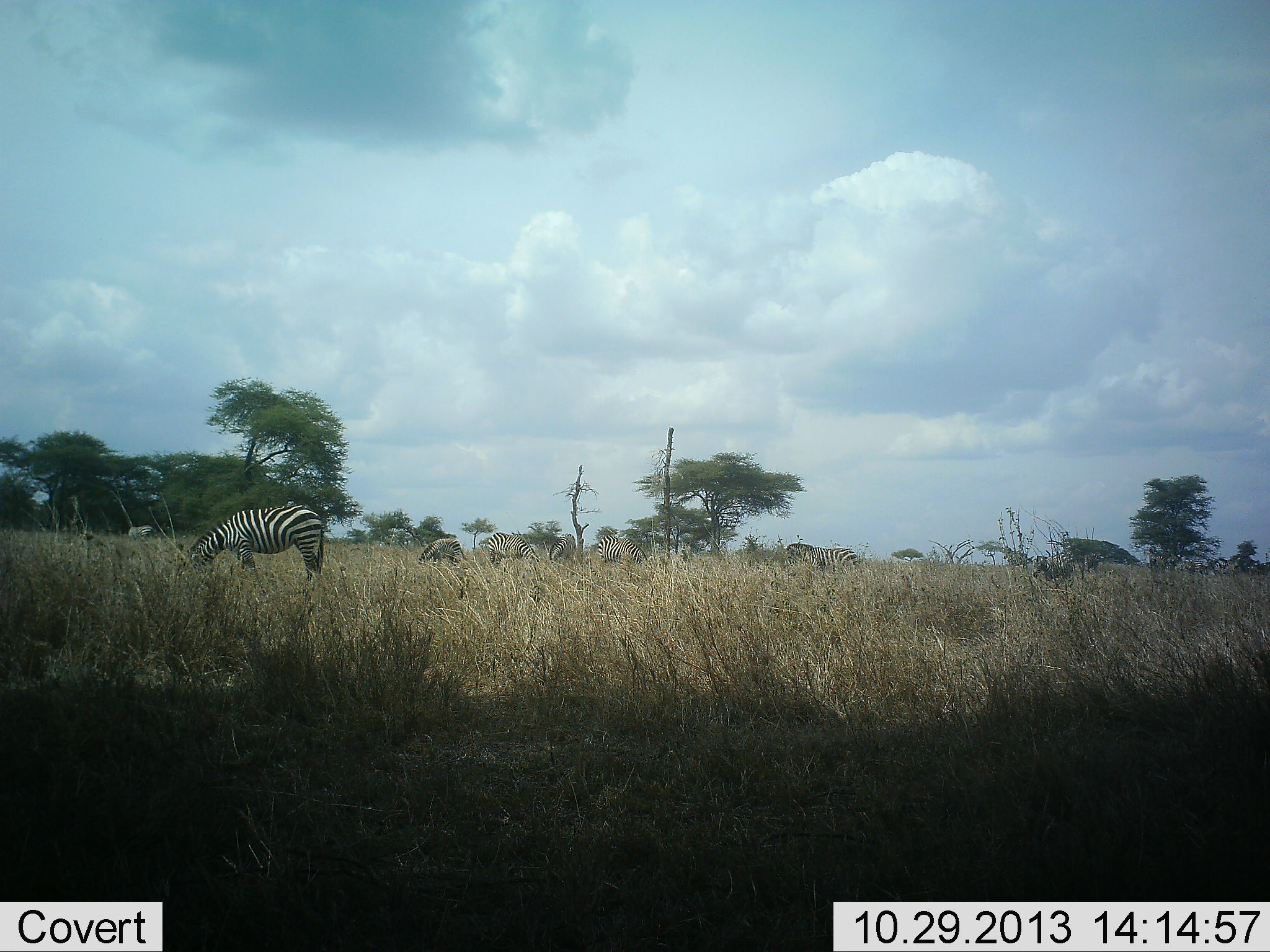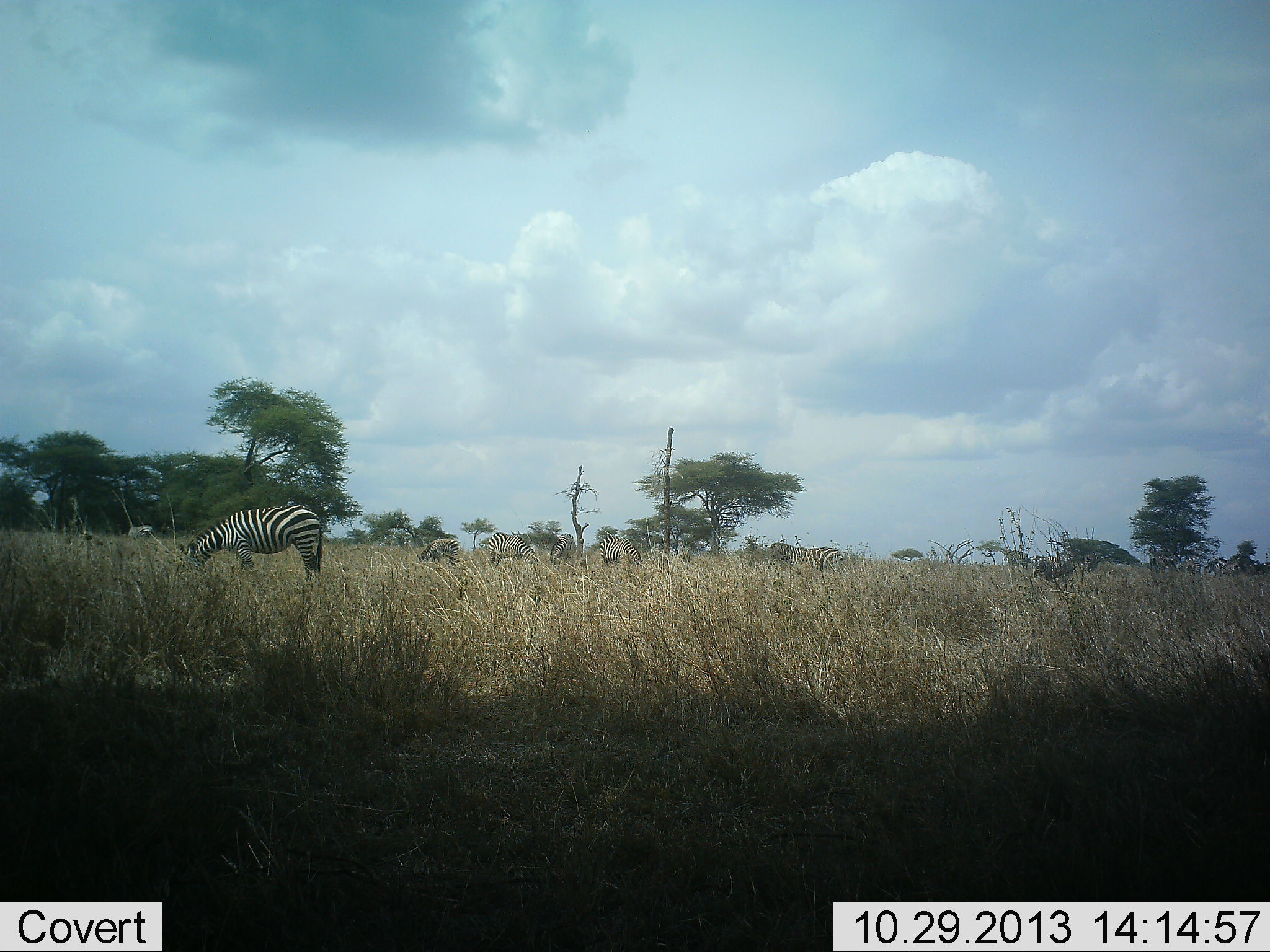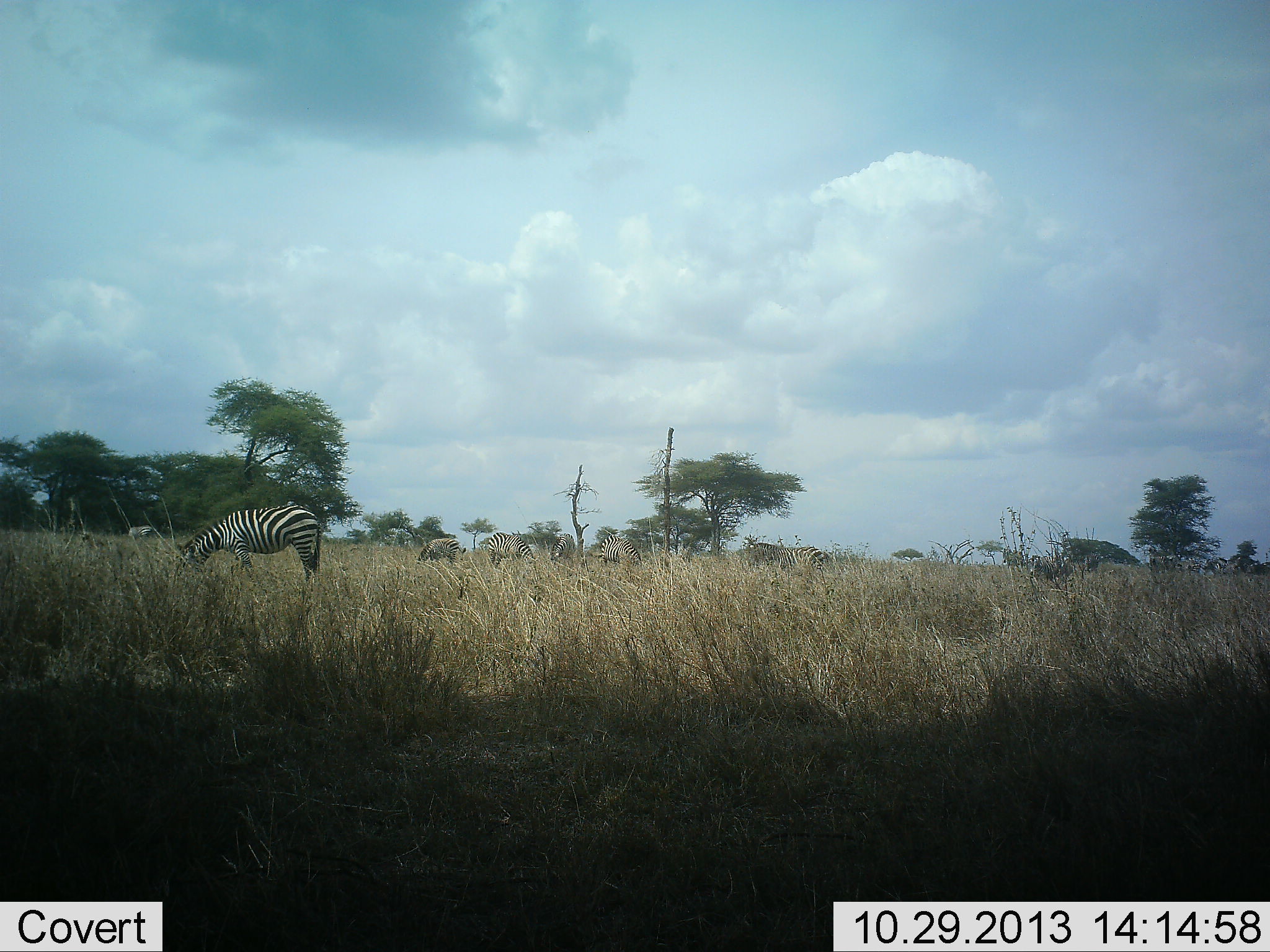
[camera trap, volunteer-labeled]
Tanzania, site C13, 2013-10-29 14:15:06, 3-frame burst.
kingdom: Animalia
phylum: Chordata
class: Mammalia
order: Perissodactyla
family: Equidae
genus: Equus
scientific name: Equus quagga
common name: plains zebra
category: zebra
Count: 6.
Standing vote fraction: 24%.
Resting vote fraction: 7%.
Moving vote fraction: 31%.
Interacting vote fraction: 0%.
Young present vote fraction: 0%.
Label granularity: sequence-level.